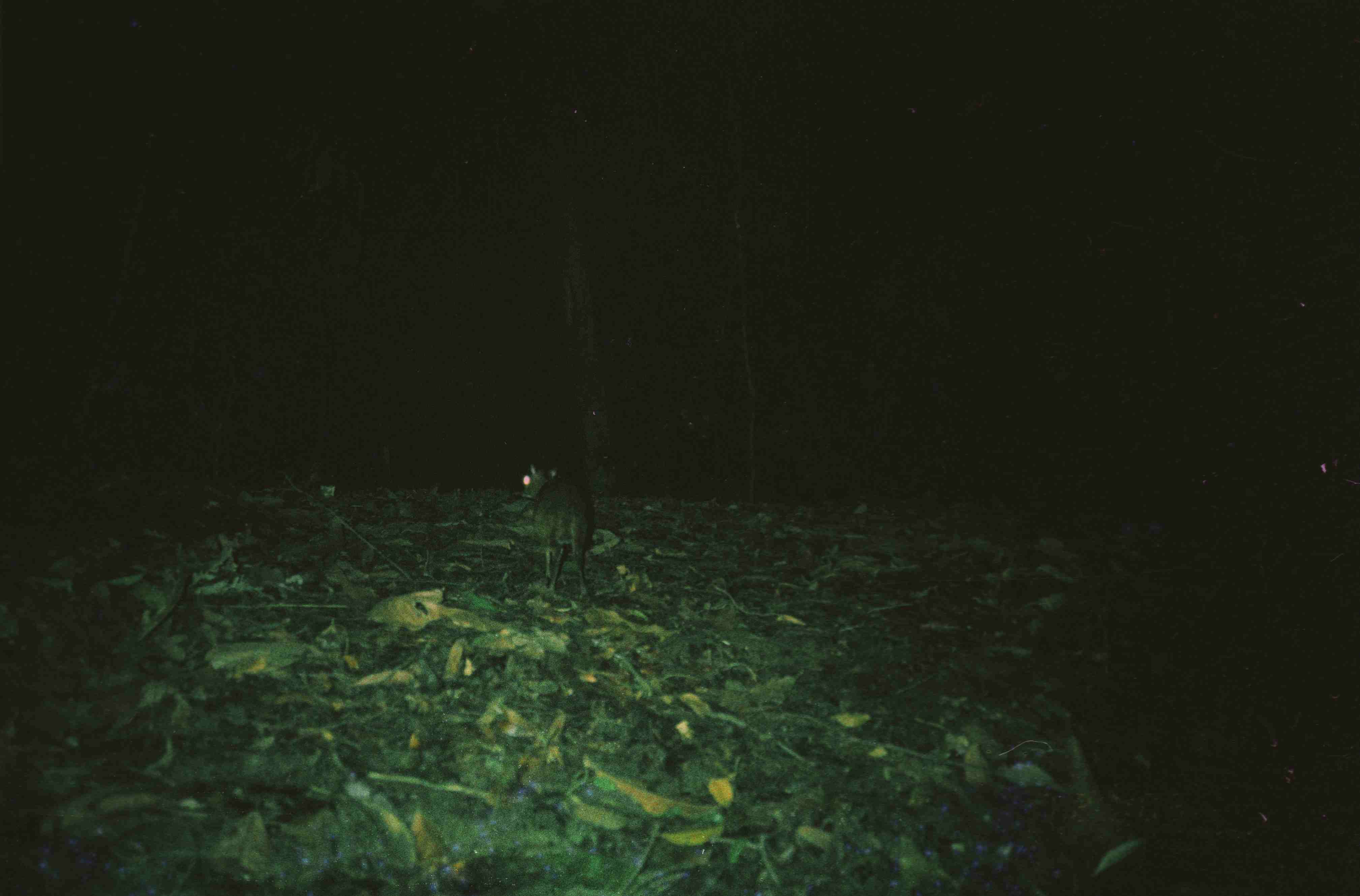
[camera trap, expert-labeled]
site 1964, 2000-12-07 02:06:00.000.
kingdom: Animalia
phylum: Chordata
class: Mammalia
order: Artiodactyla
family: Tragulidae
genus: Tragulus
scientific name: Tragulus napu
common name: greater oriental chevrotain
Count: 1.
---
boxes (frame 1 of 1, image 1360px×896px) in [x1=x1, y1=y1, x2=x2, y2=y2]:
tragulus napu: [x1=521, y1=461, x2=593, y2=597]